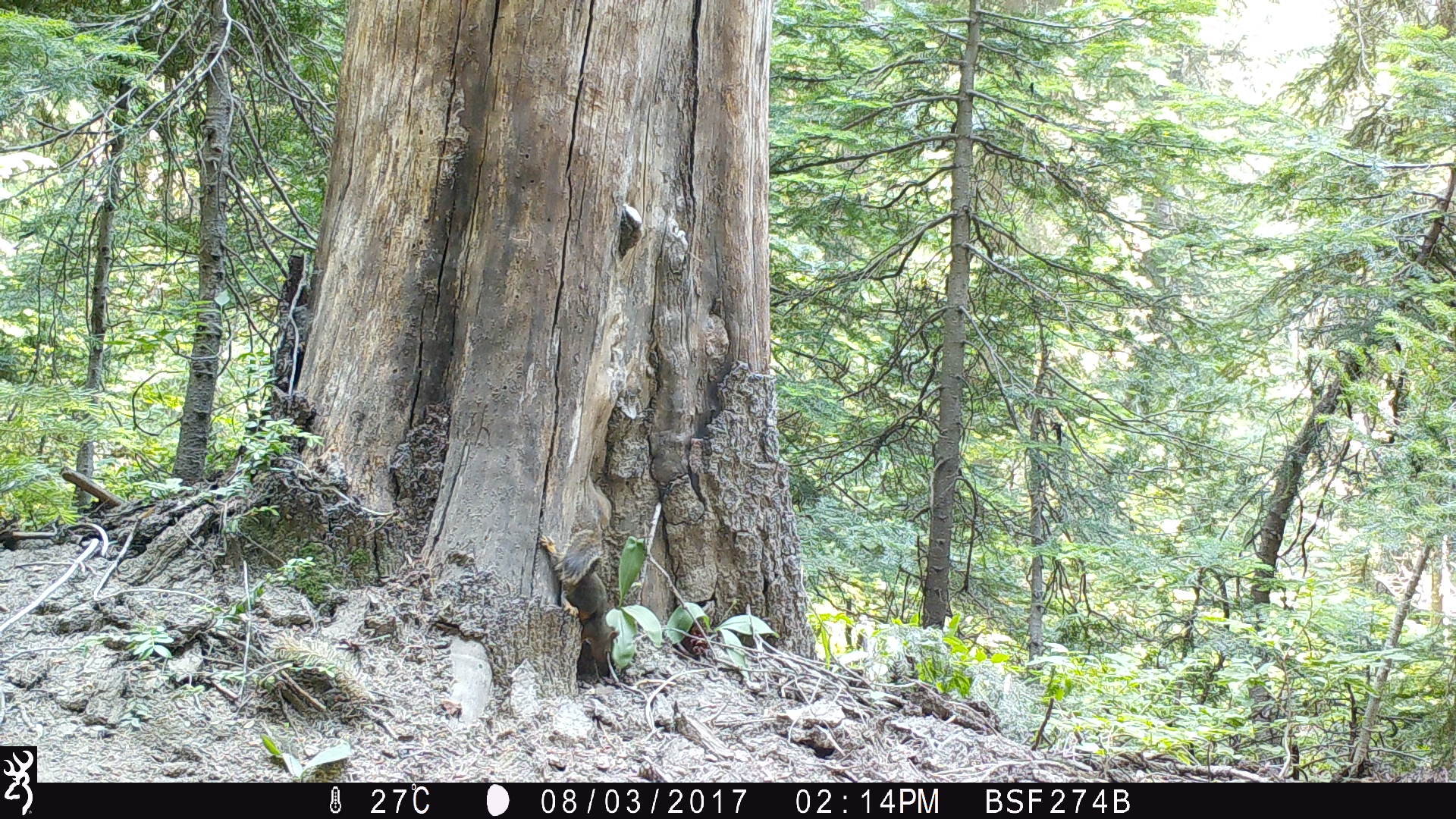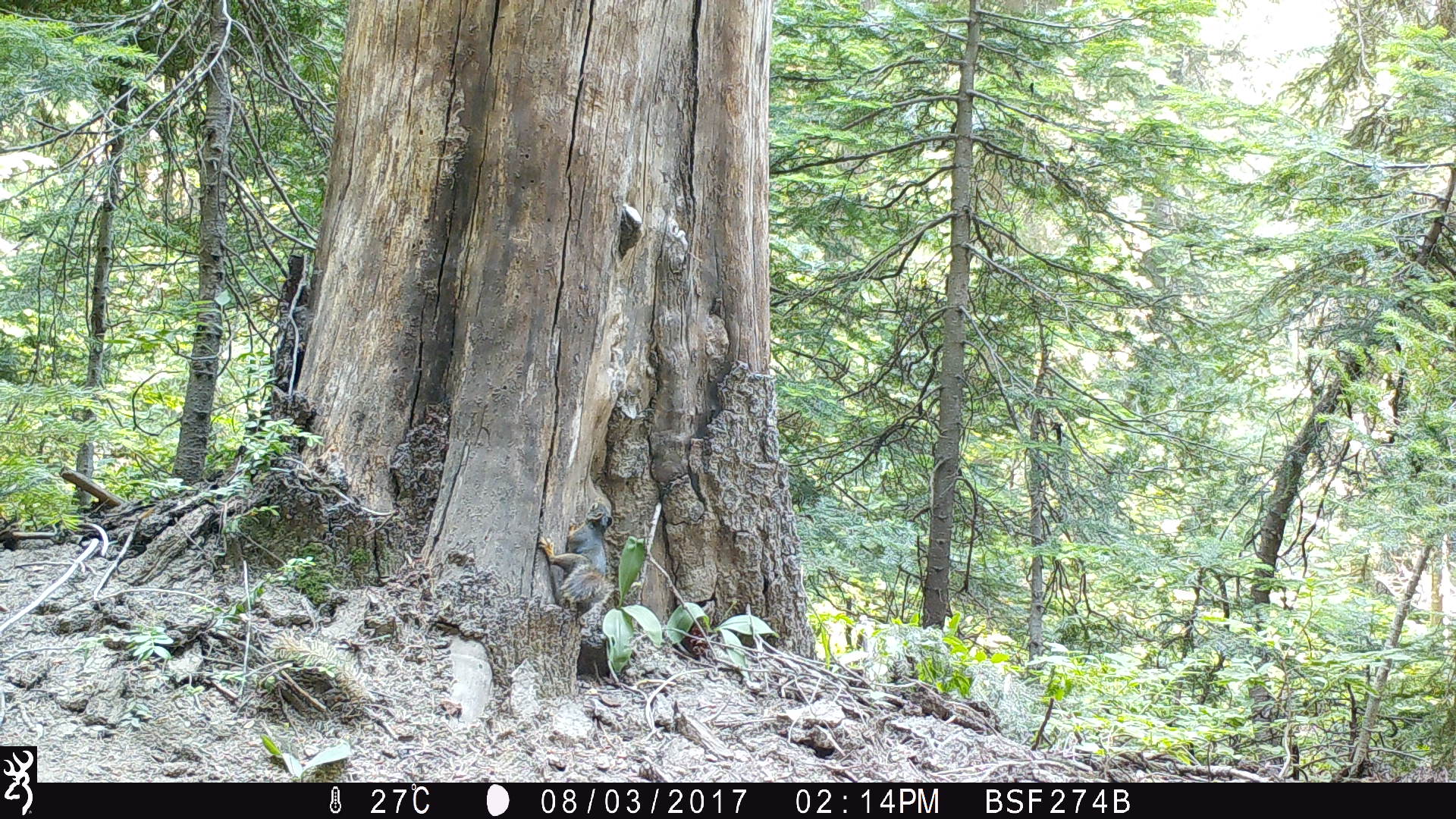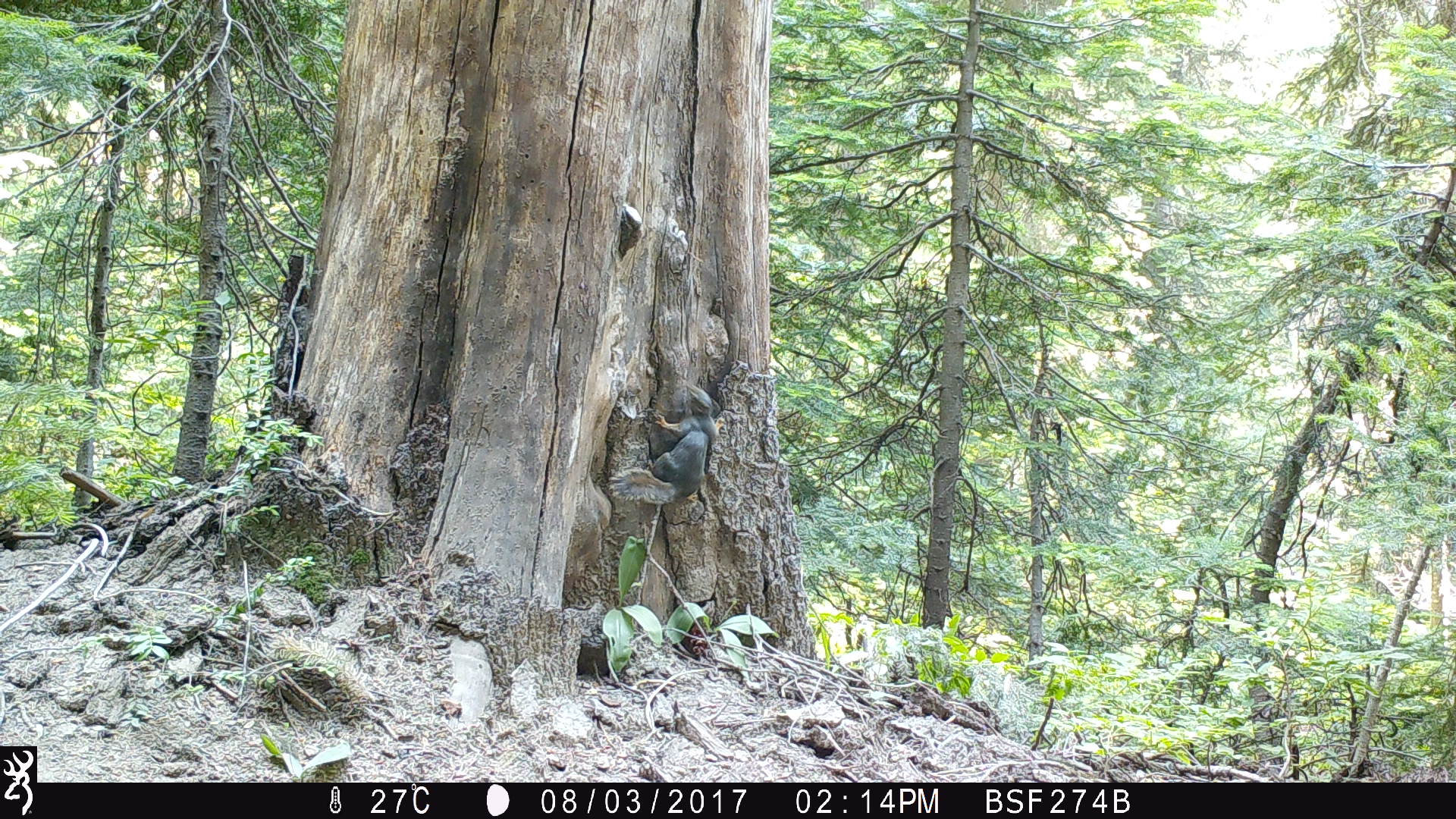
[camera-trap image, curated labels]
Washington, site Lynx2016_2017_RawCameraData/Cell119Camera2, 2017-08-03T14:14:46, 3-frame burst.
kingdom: Animalia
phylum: Chordata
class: Mammalia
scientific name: Mammalia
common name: small mammal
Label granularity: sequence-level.